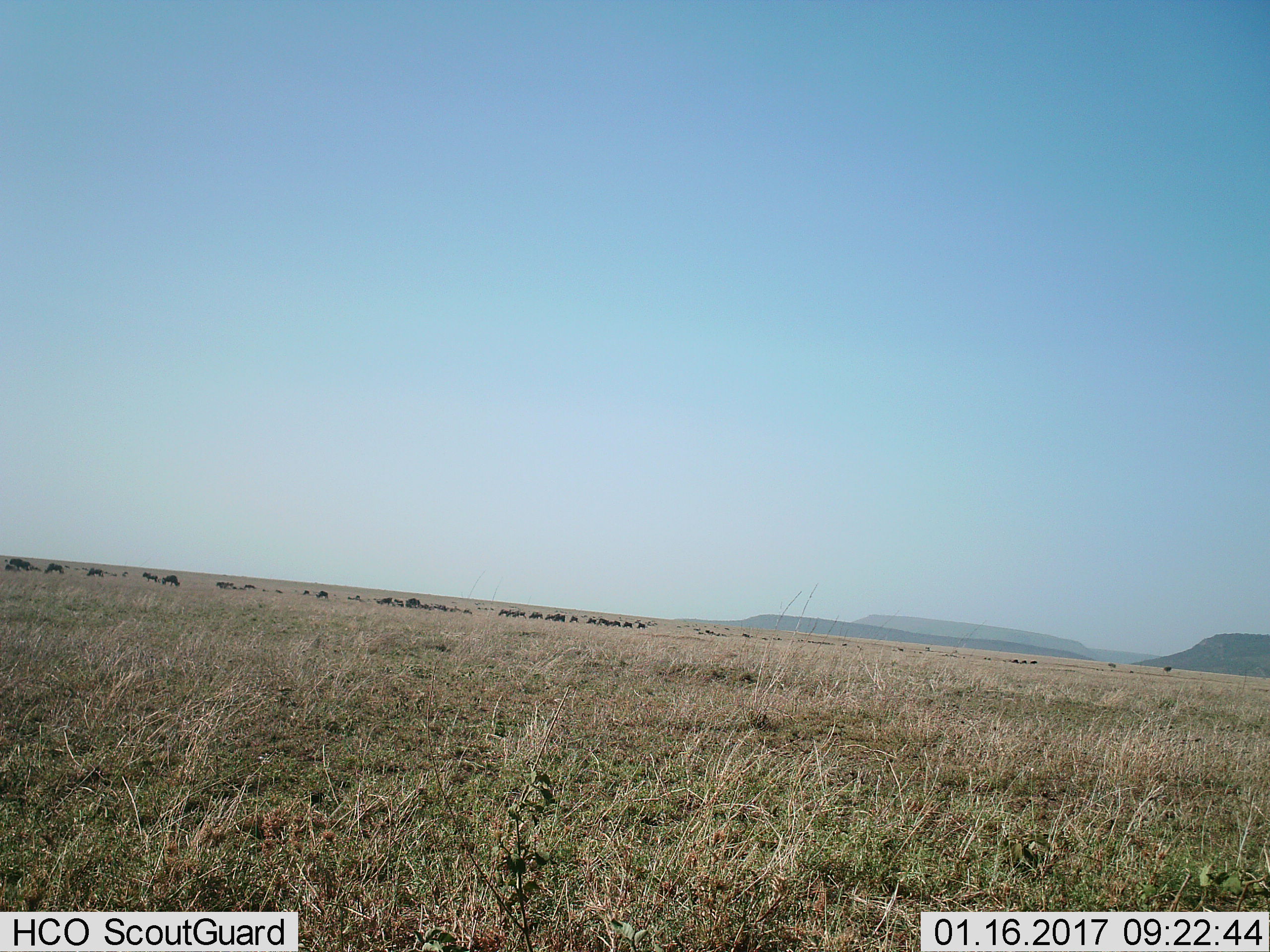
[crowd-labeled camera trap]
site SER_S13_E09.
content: unidentified animal